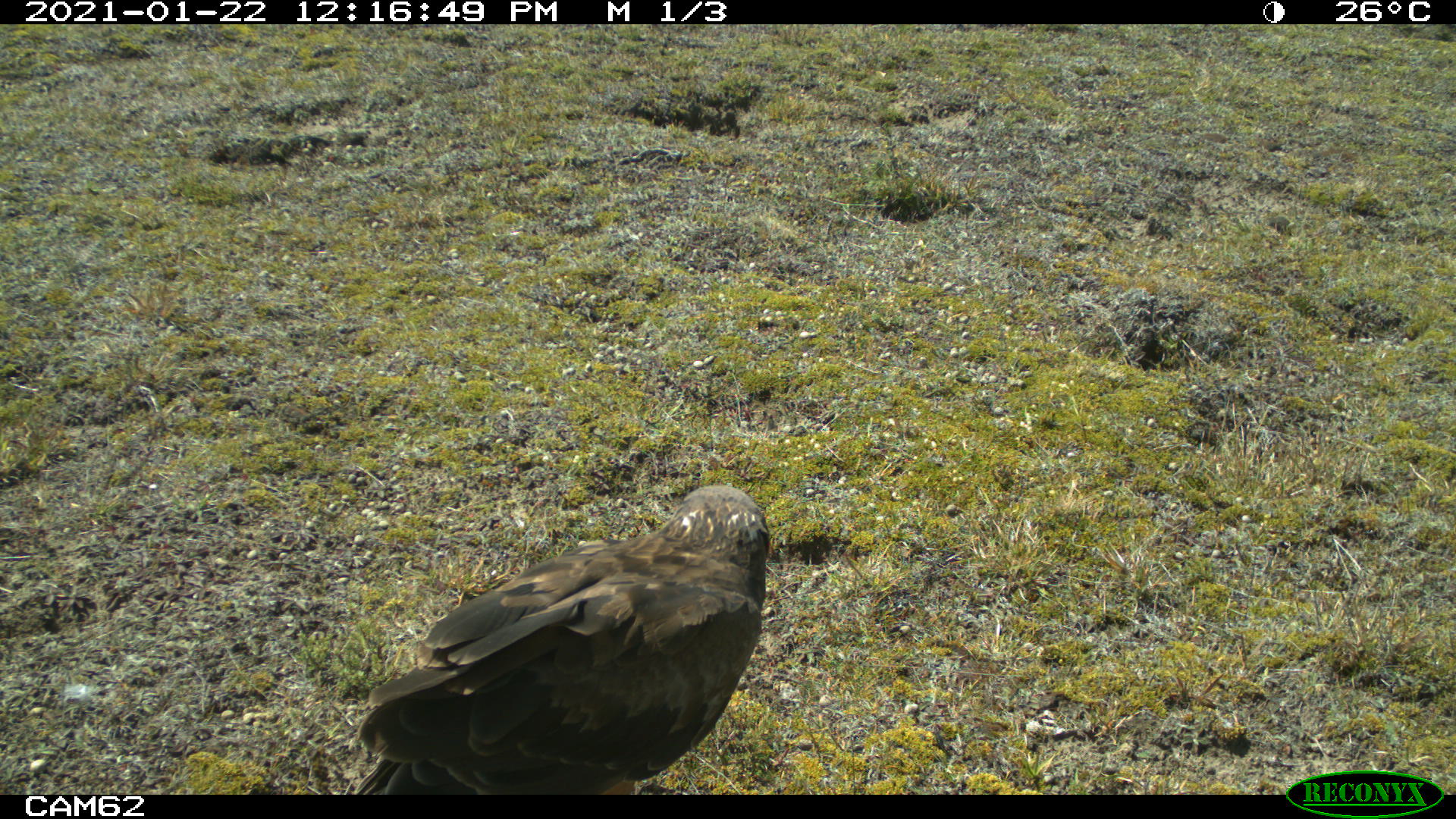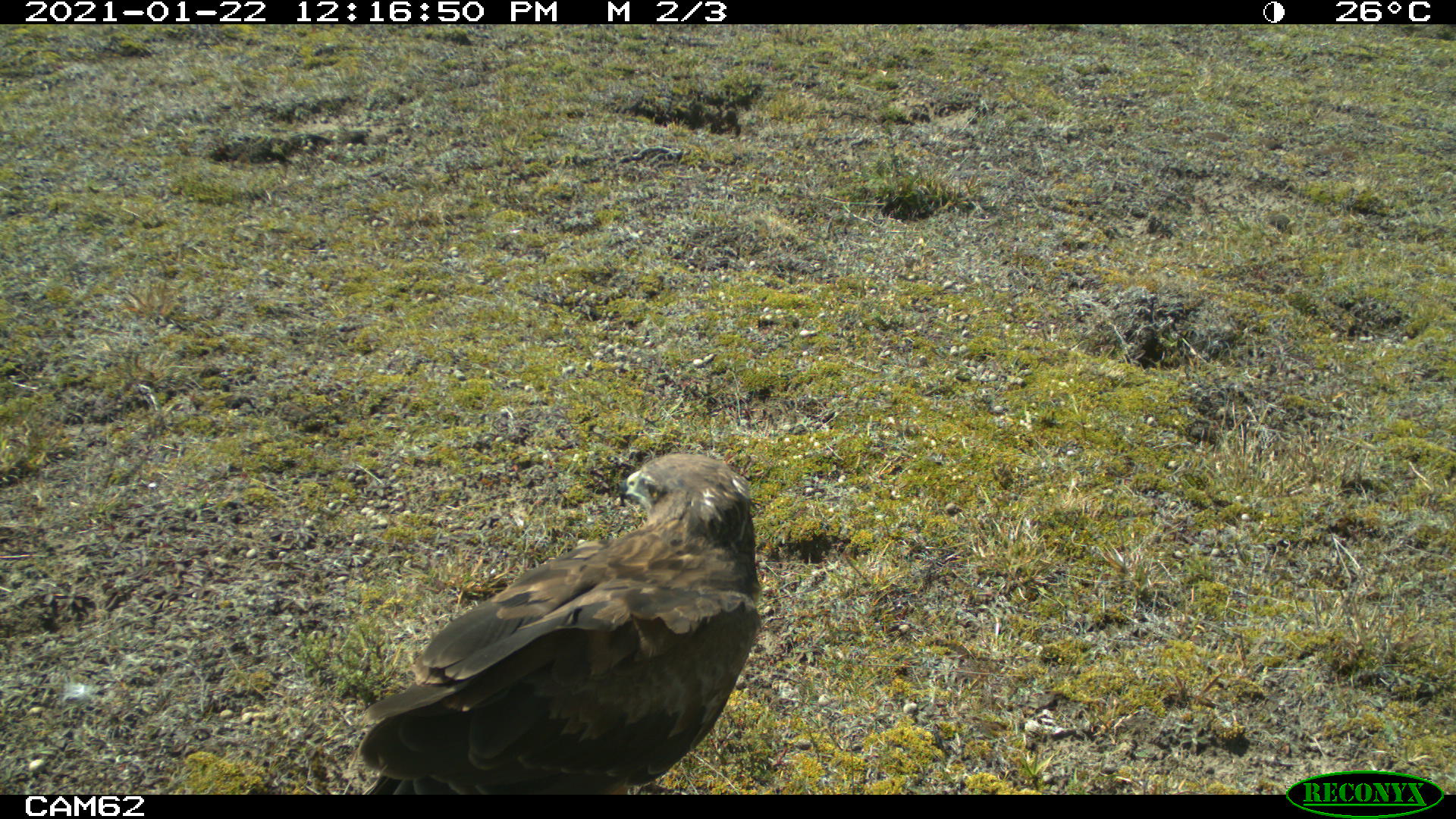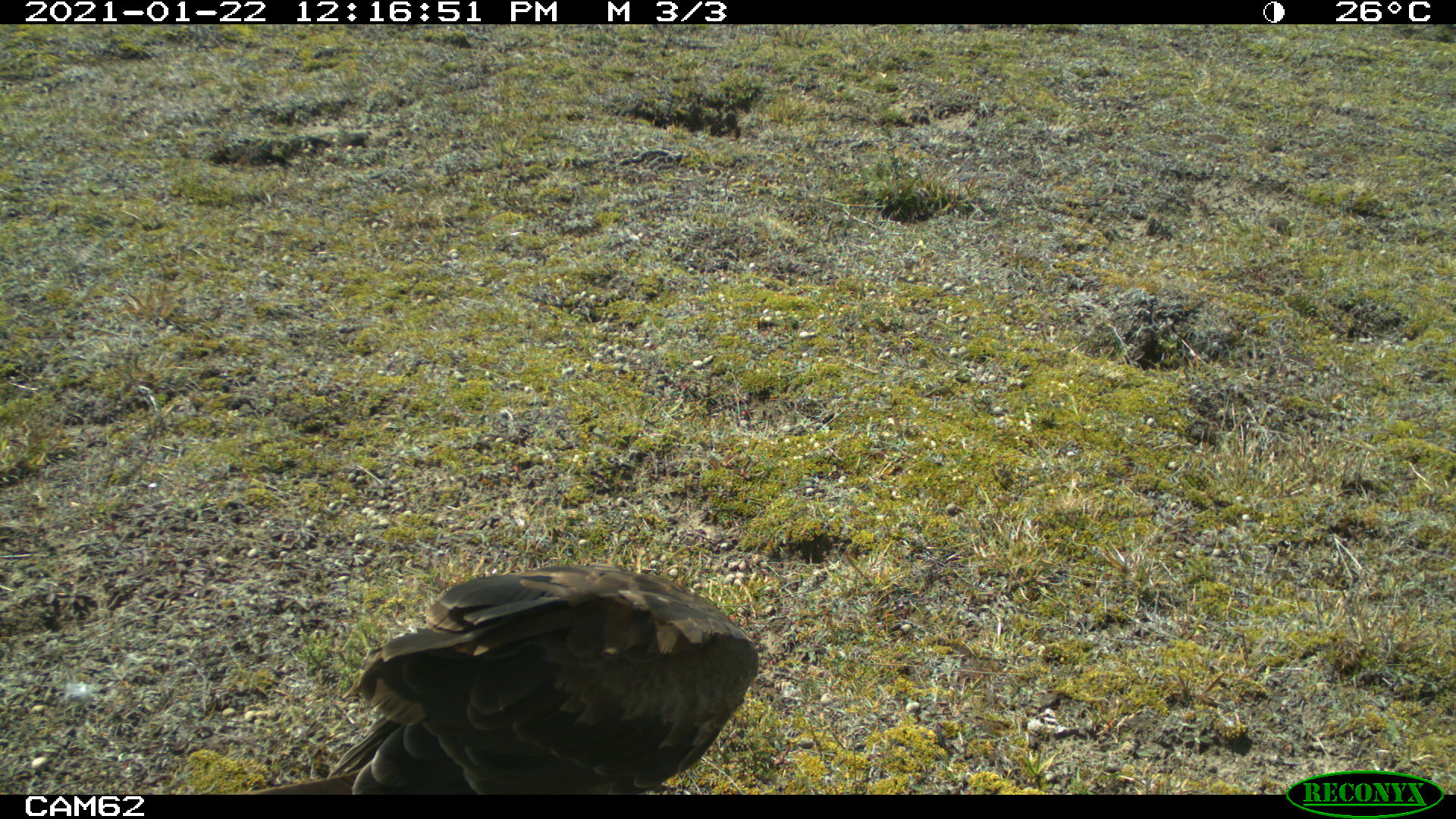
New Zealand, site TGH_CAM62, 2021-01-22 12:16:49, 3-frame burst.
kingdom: Animalia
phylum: Chordata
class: Aves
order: Accipitriformes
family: Accipitridae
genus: Circus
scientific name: Circus approximans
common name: swamp harrier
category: harrier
Harrier (swamp harrier) (Circus approximans).